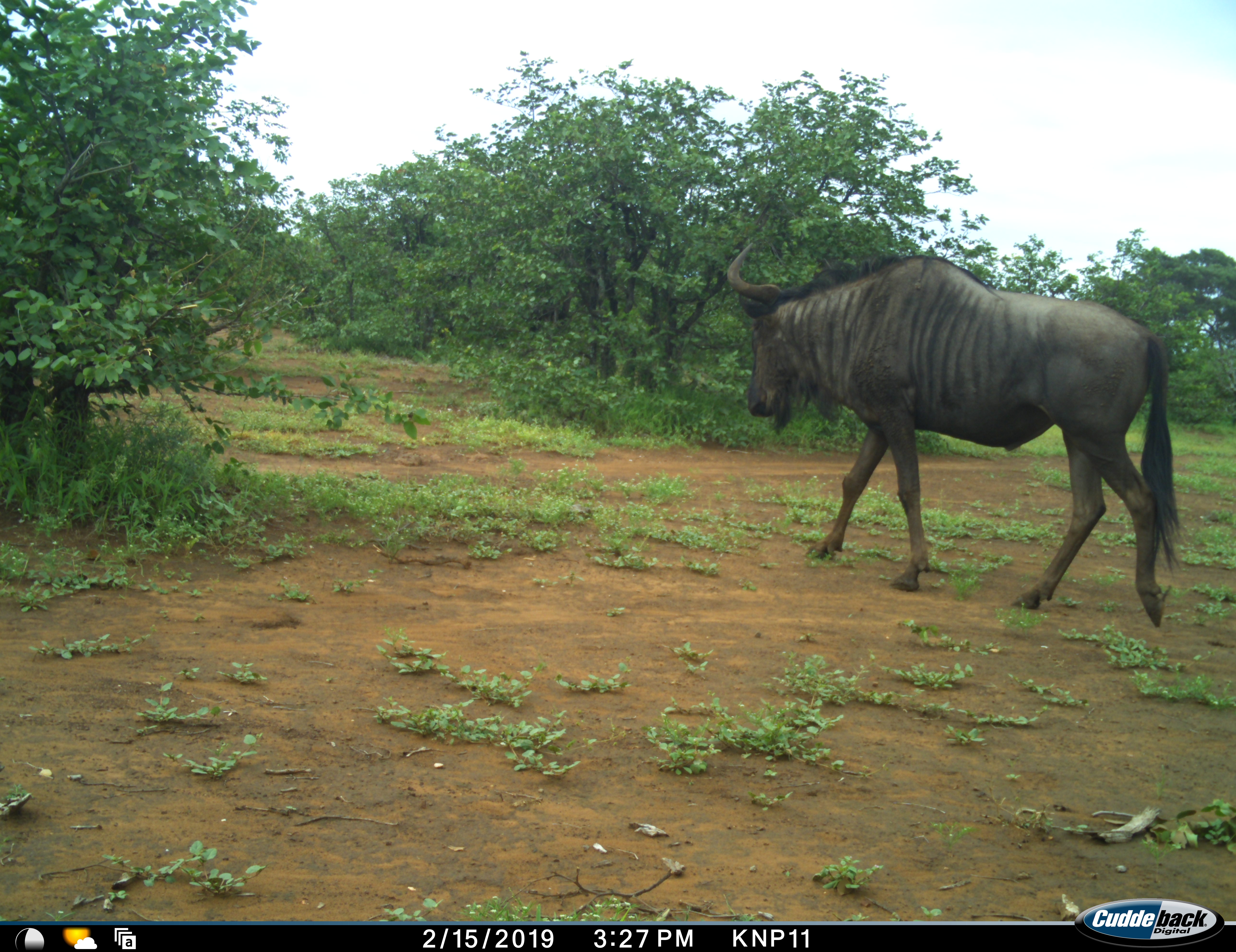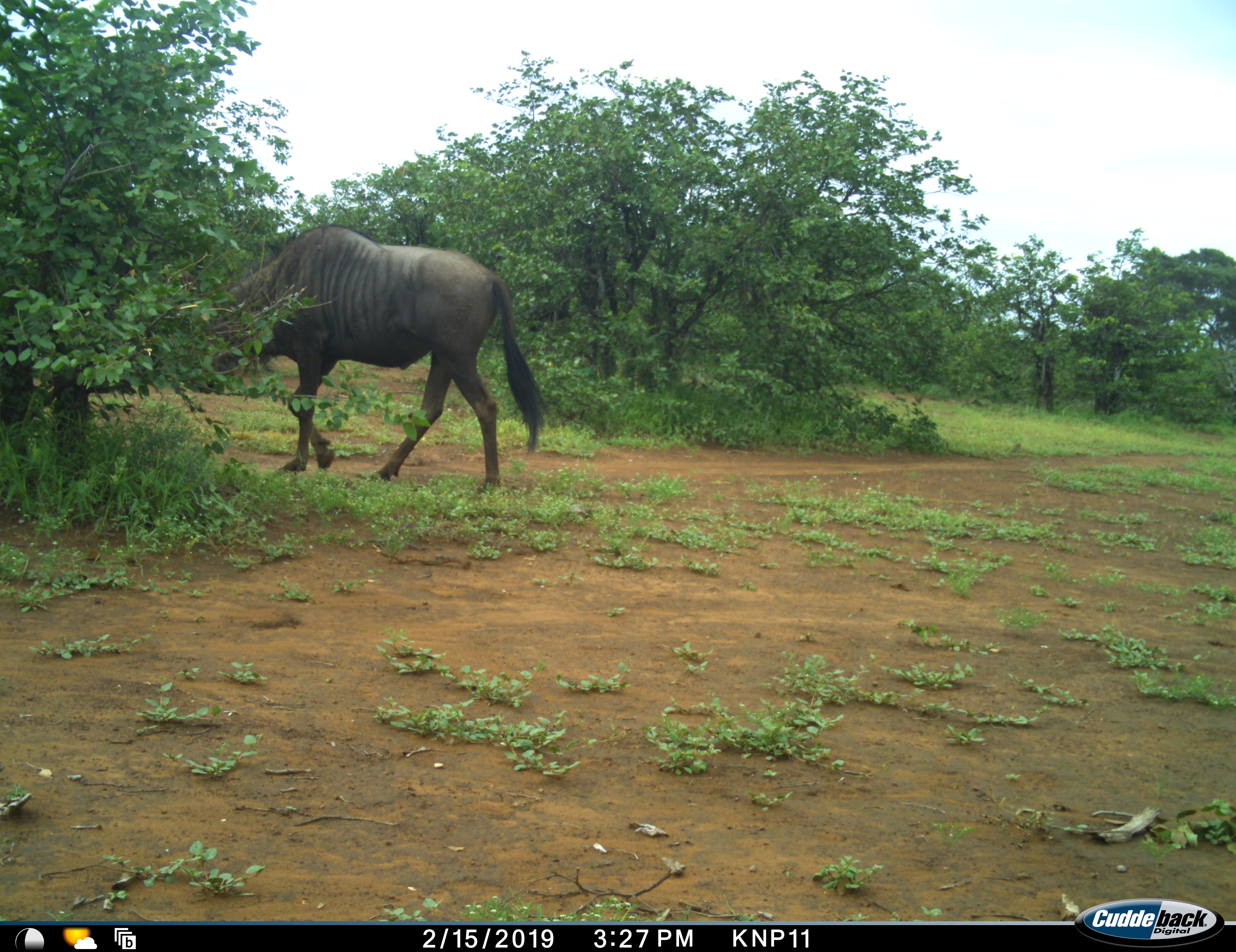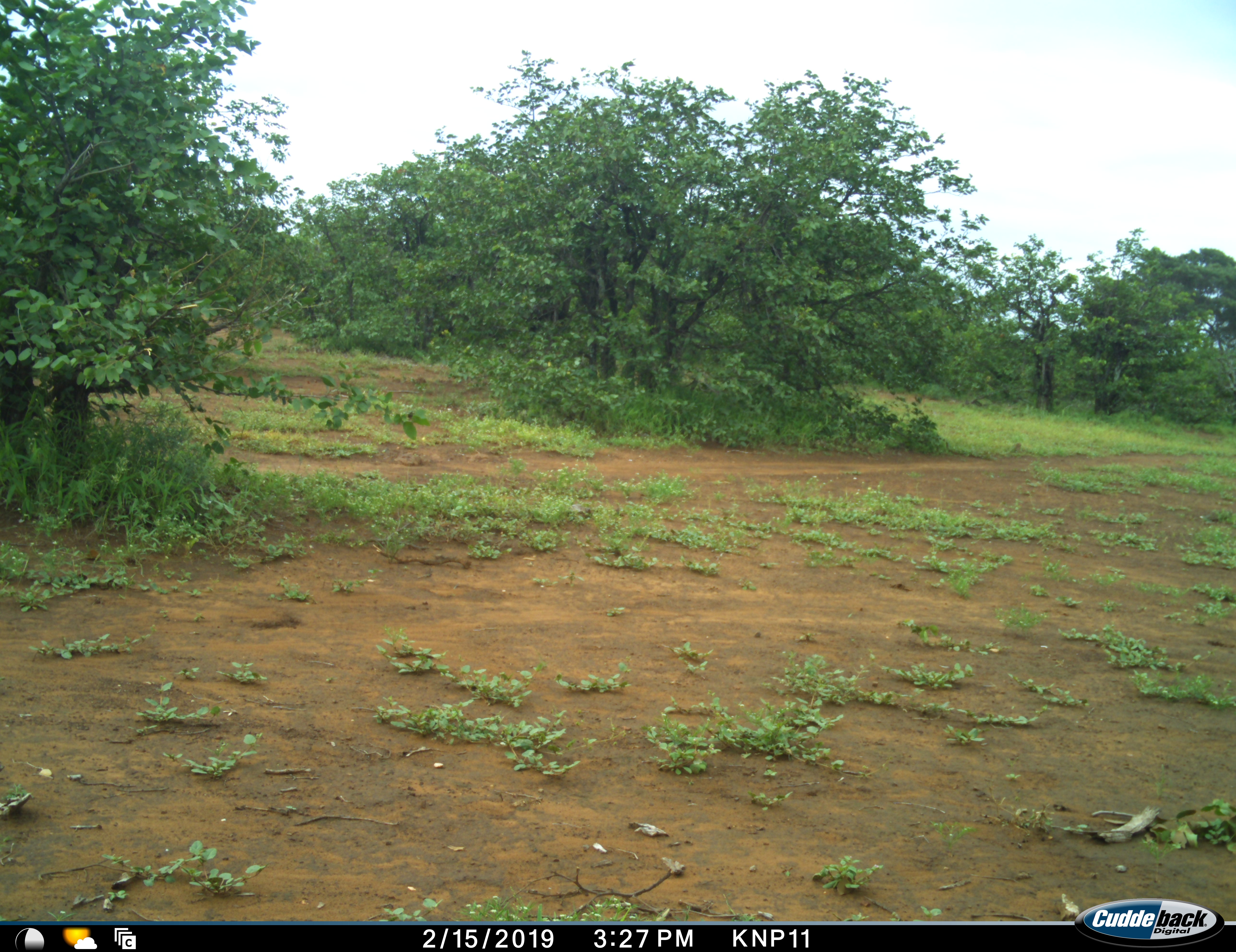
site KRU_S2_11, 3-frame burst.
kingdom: Animalia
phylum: Chordata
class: Mammalia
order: Artiodactyla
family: Bovidae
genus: Connochaetes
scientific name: Connochaetes taurinus taurinus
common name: blue wildebeest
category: wildebeestblue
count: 1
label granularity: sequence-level